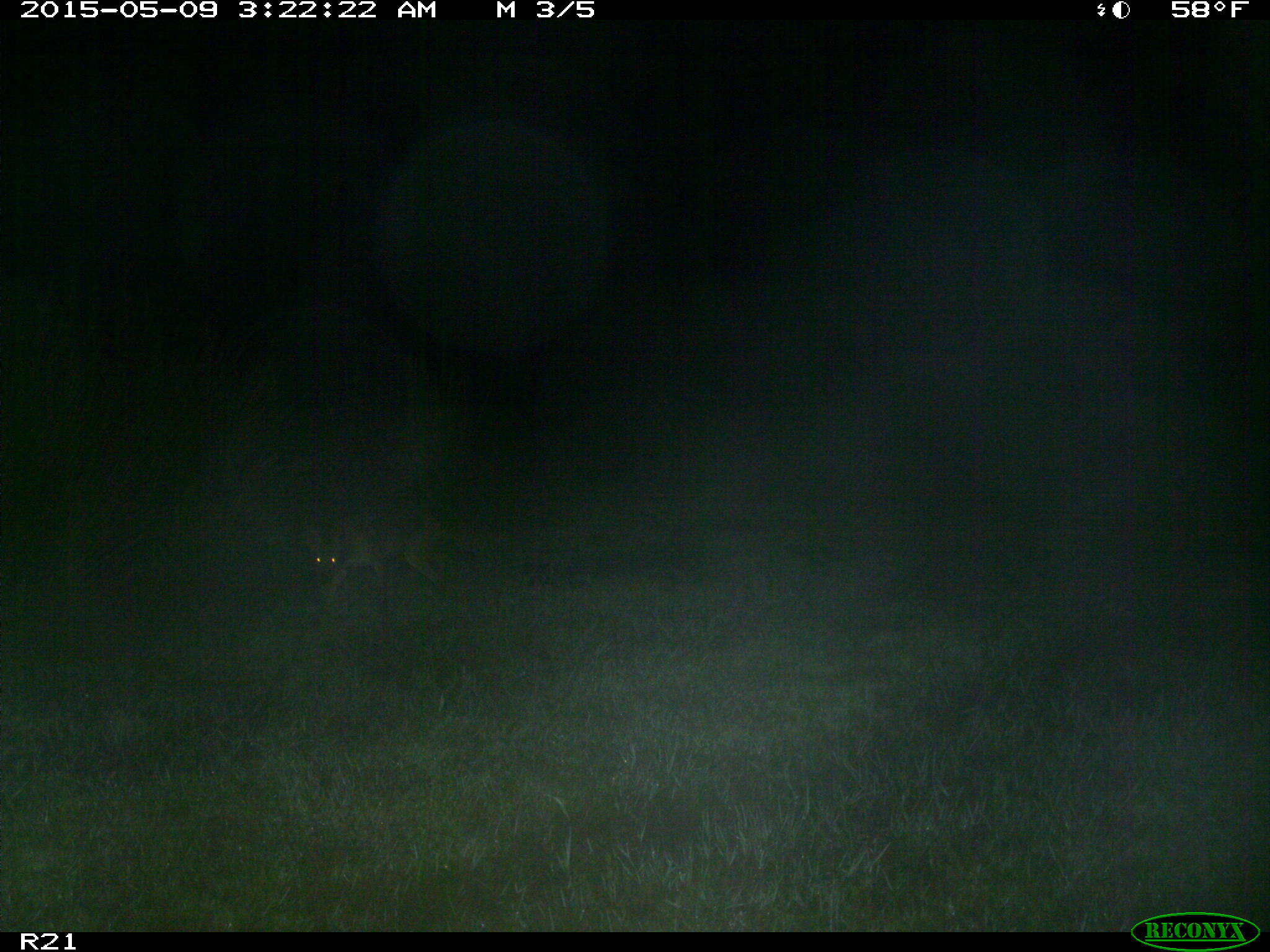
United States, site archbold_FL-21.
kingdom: Animalia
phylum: Chordata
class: Mammalia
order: Carnivora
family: Canidae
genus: Canis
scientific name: Canis latrans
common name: coyote